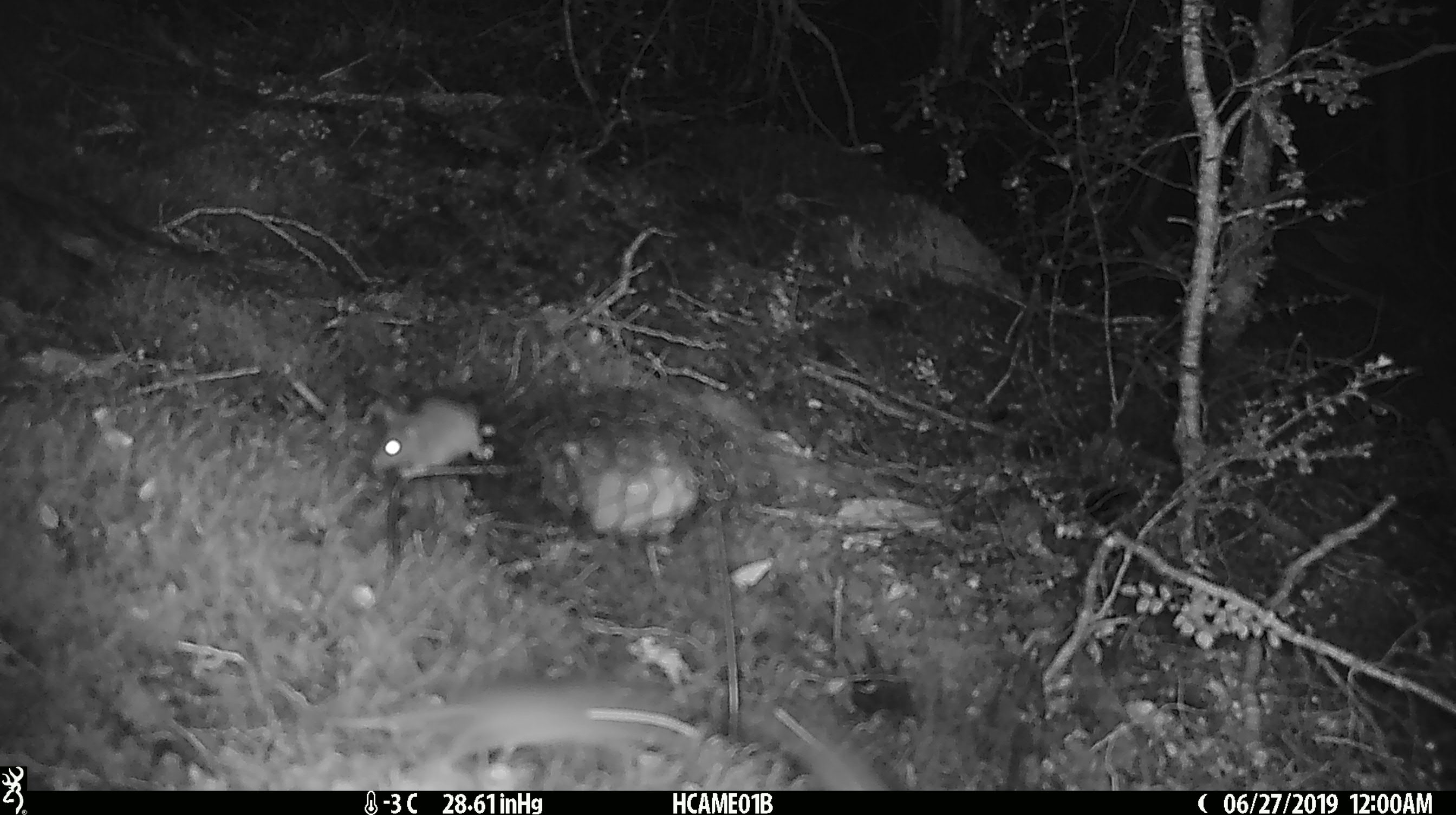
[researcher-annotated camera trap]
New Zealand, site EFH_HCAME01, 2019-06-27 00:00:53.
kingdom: Animalia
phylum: Chordata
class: Mammalia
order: Rodentia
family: Muridae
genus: Mus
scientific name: Mus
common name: mouse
Mouse (Mus).